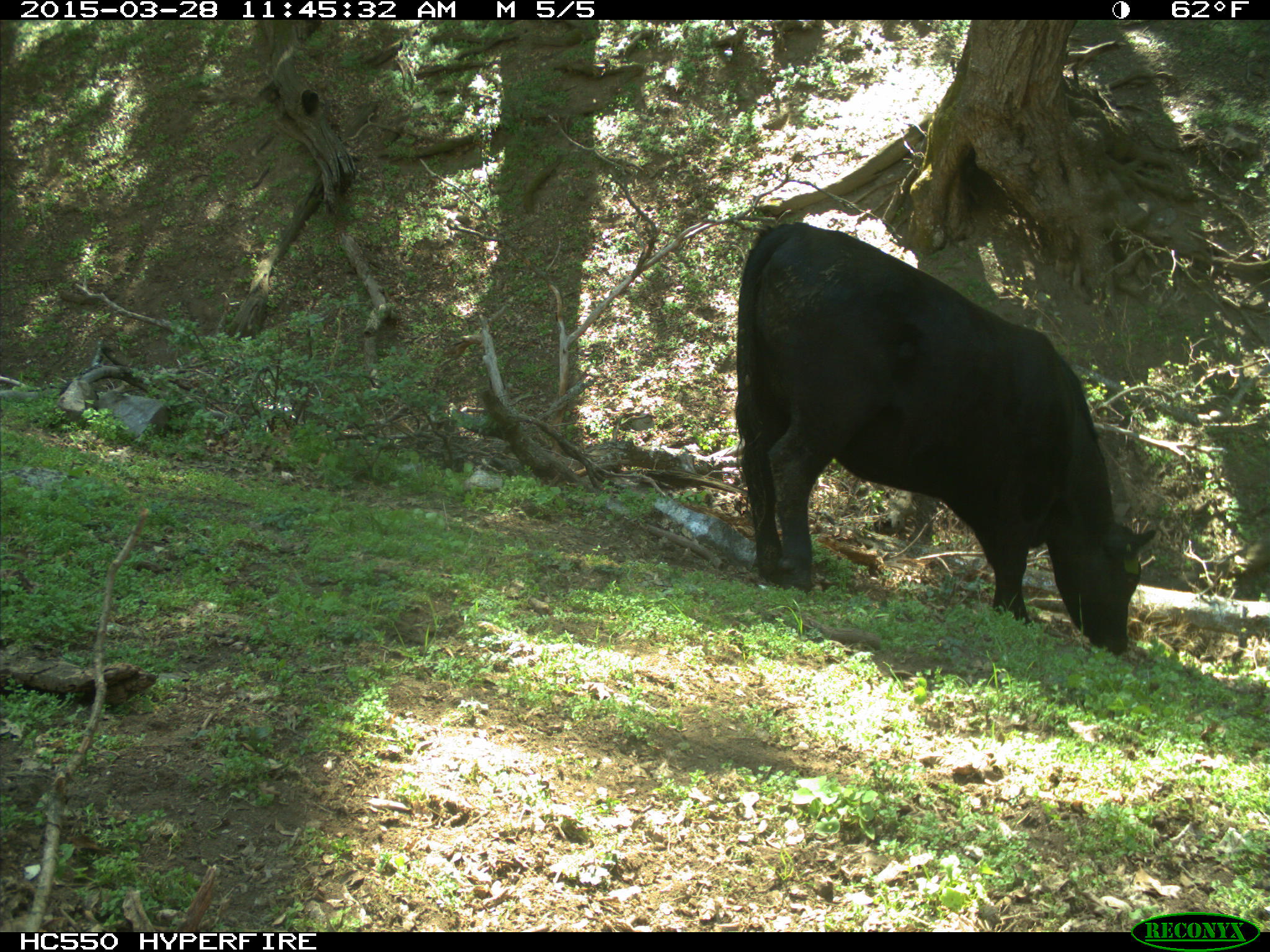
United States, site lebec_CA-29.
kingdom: Animalia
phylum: Chordata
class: Mammalia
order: Artiodactyla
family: Bovidae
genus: Bos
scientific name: Bos taurus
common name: domestic cow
Bos taurus (domestic cow).